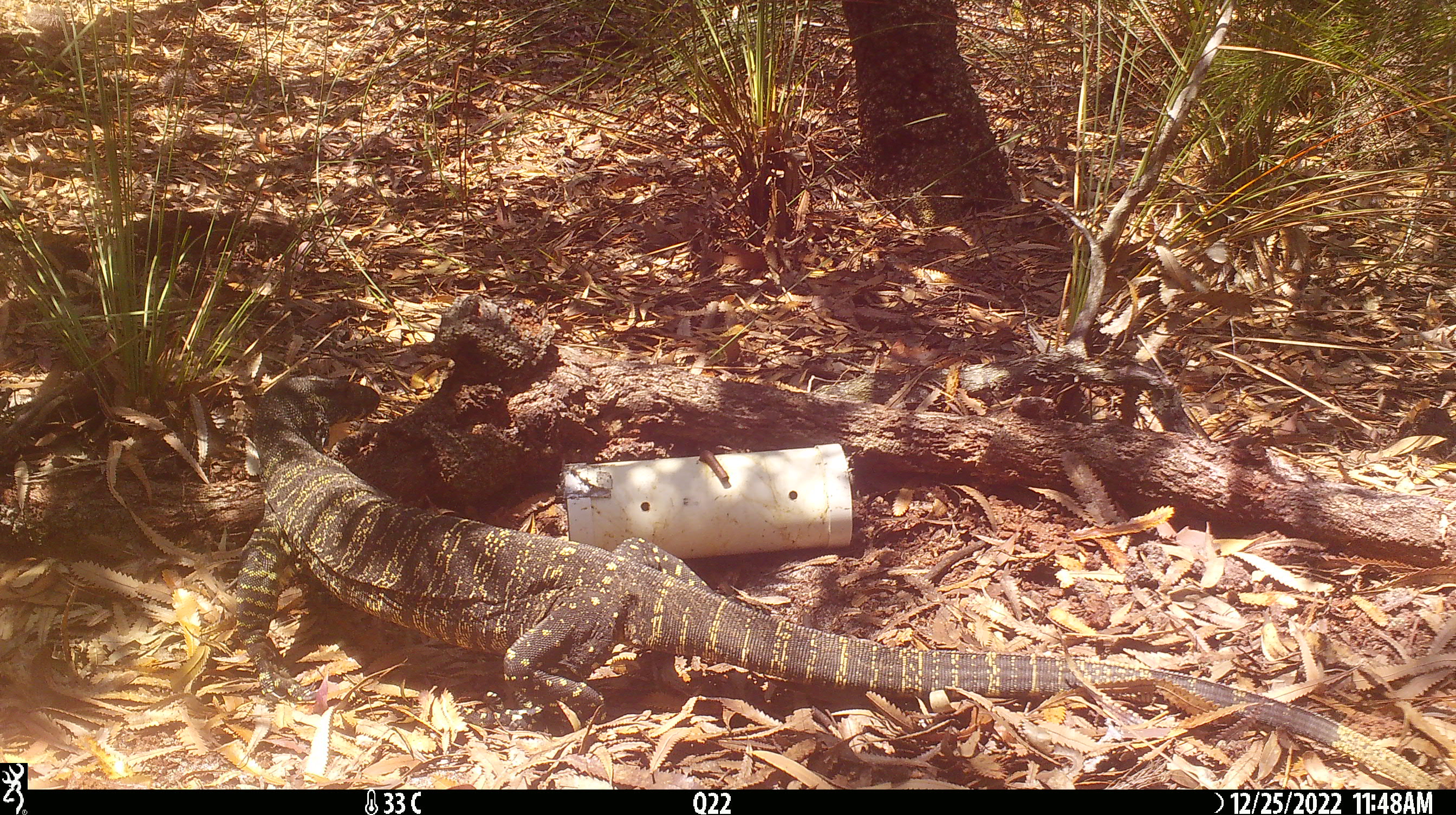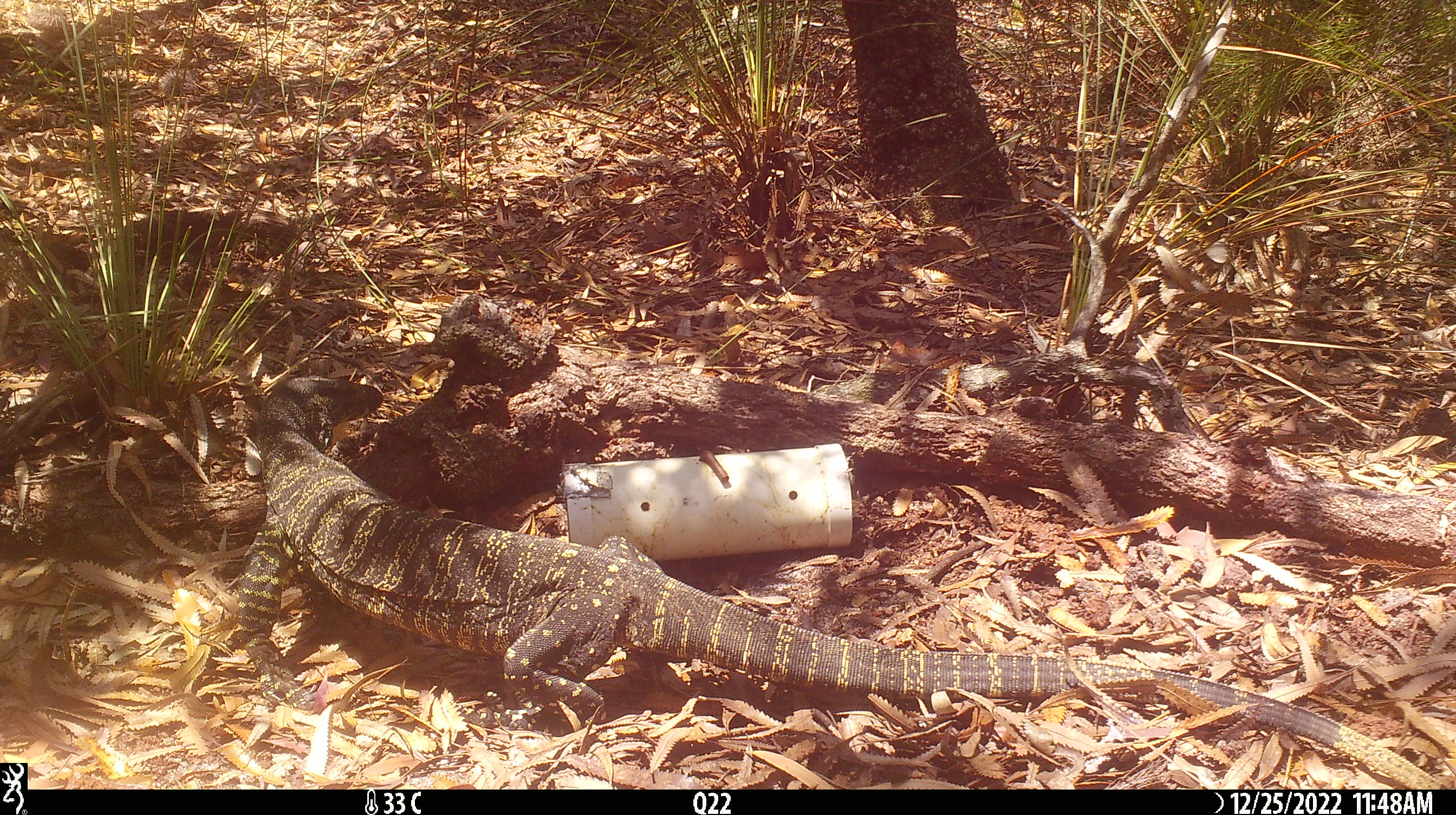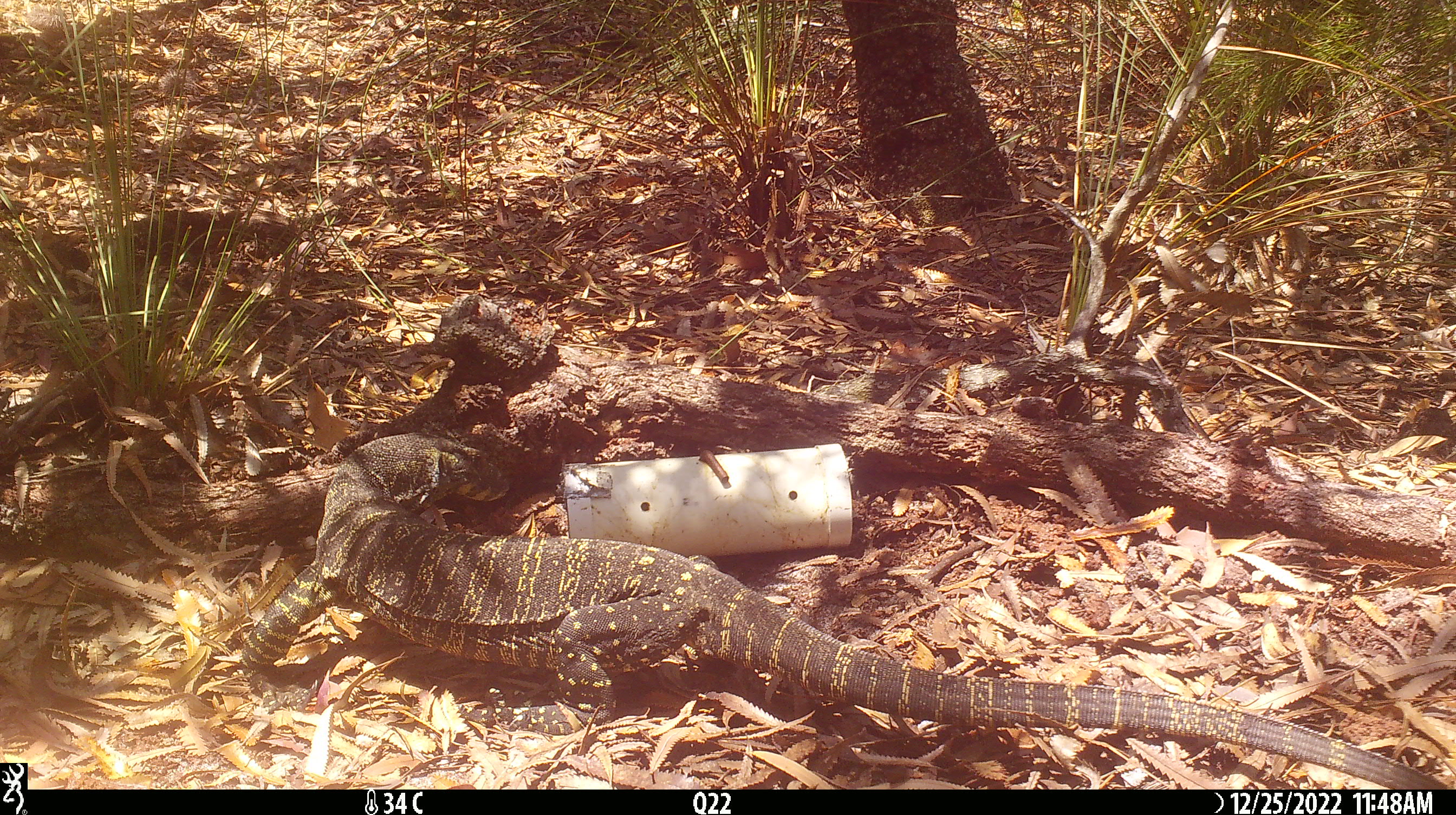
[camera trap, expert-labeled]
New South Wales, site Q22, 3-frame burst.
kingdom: Animalia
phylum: Chordata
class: Reptilia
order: Squamata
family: Varanidae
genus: Varanus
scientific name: Varanus varius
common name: lace monitor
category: goanna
Goanna (lace monitor) (Varanus varius).